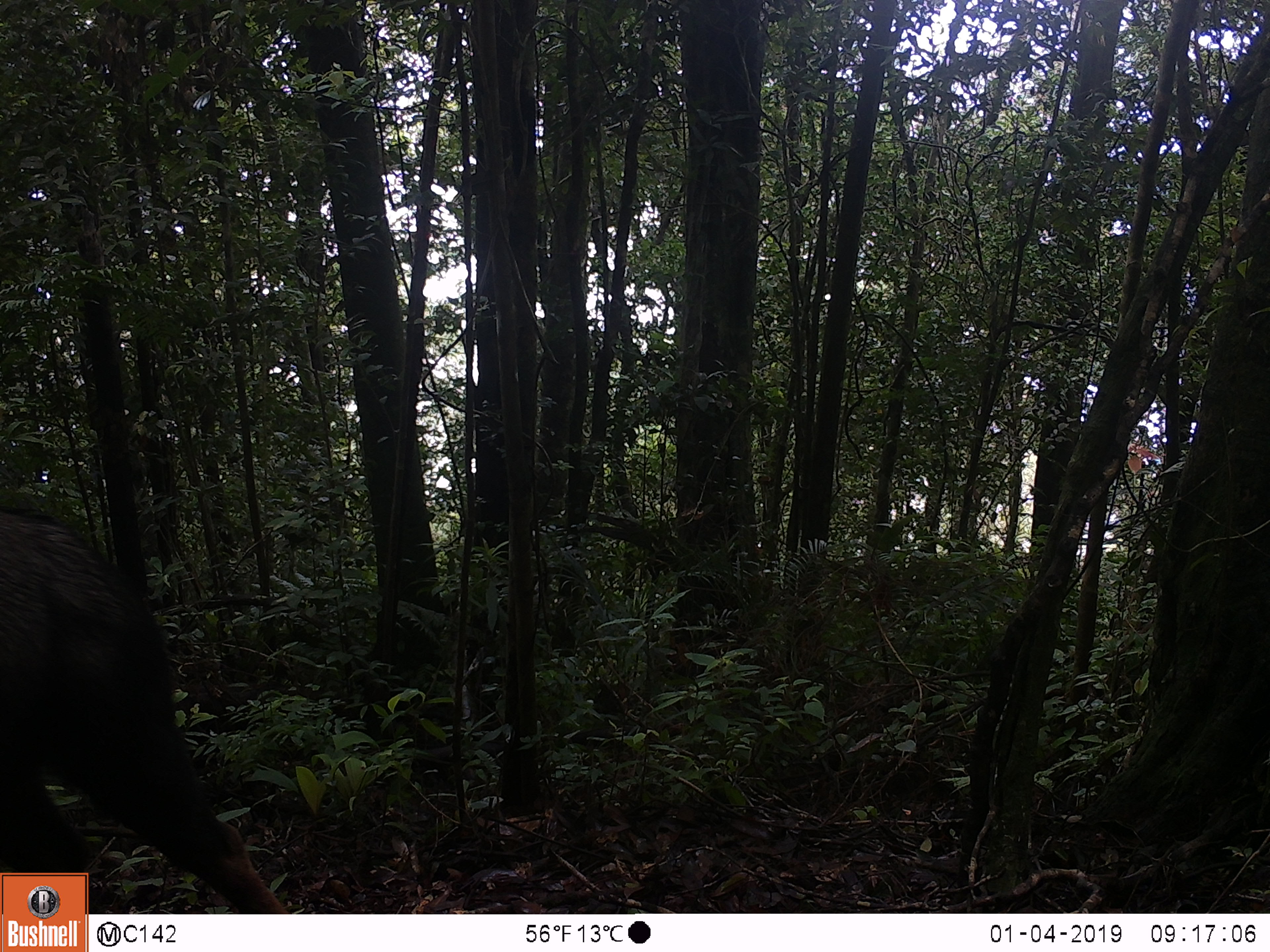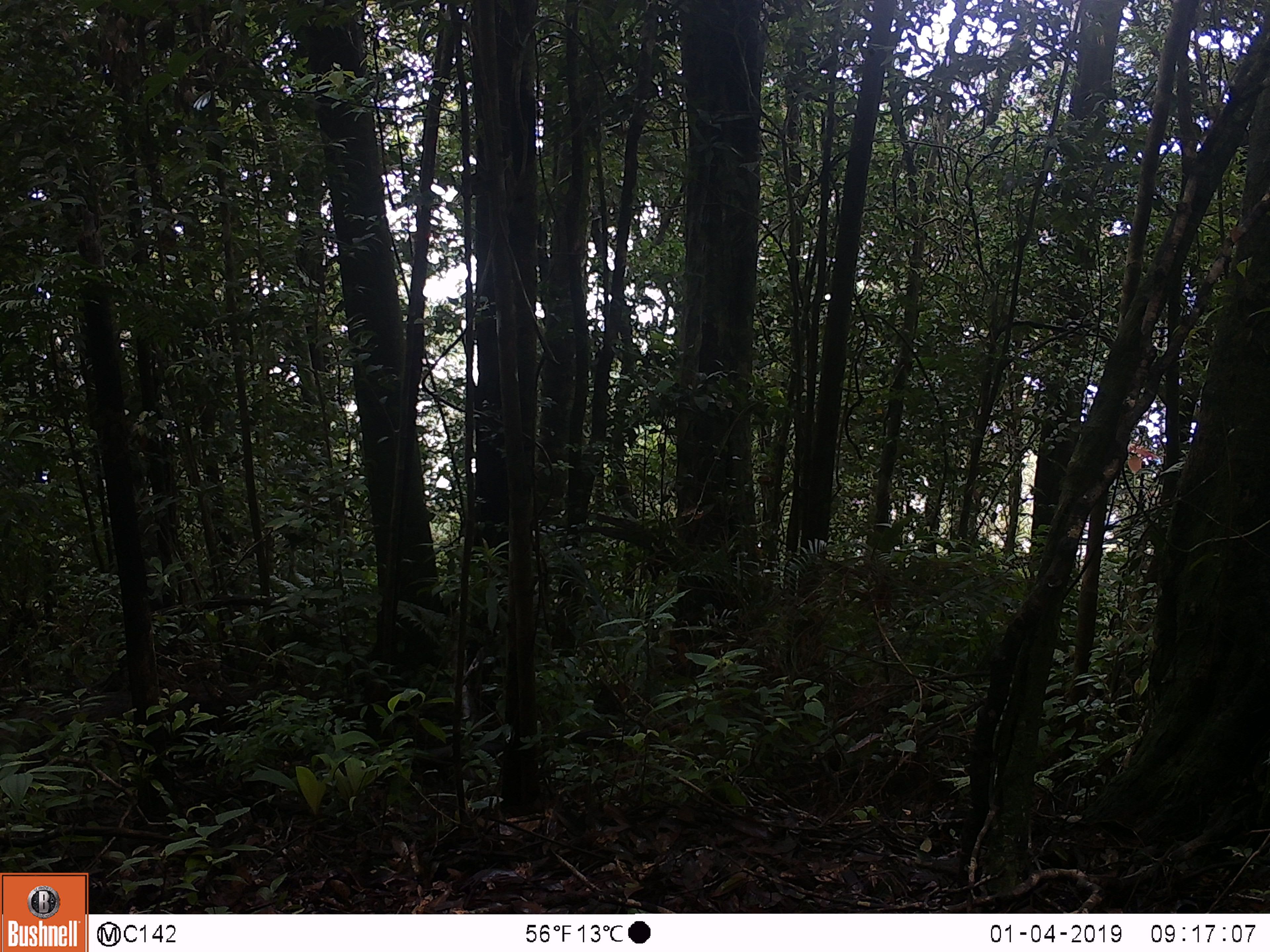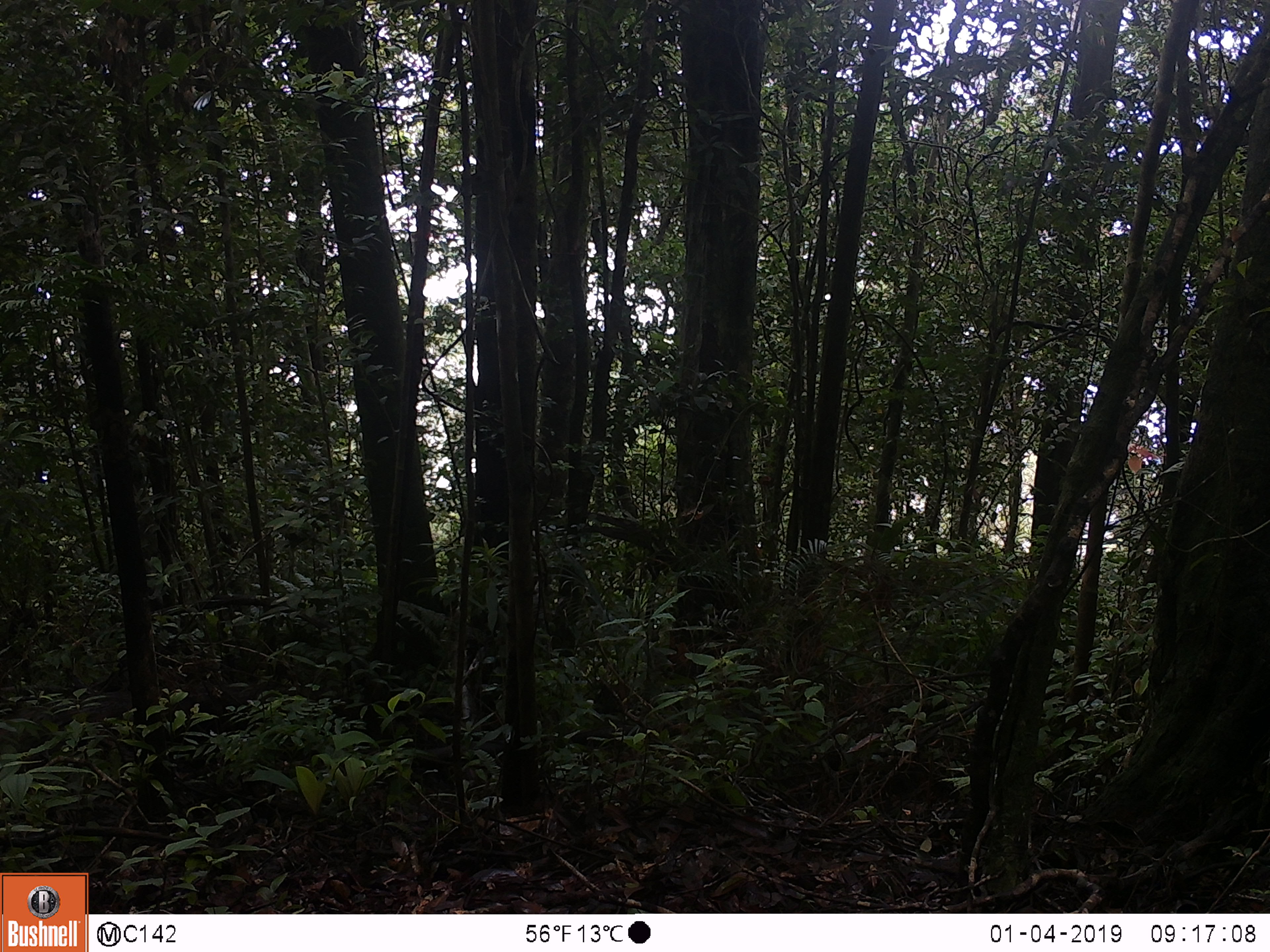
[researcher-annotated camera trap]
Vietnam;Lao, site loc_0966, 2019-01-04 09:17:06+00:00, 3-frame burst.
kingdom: Animalia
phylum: Chordata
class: Mammalia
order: Artiodactyla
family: Bovidae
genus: Capricornis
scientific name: Capricornis sumatraensis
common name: chinese serow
Chinese serow (Capricornis sumatraensis). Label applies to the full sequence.